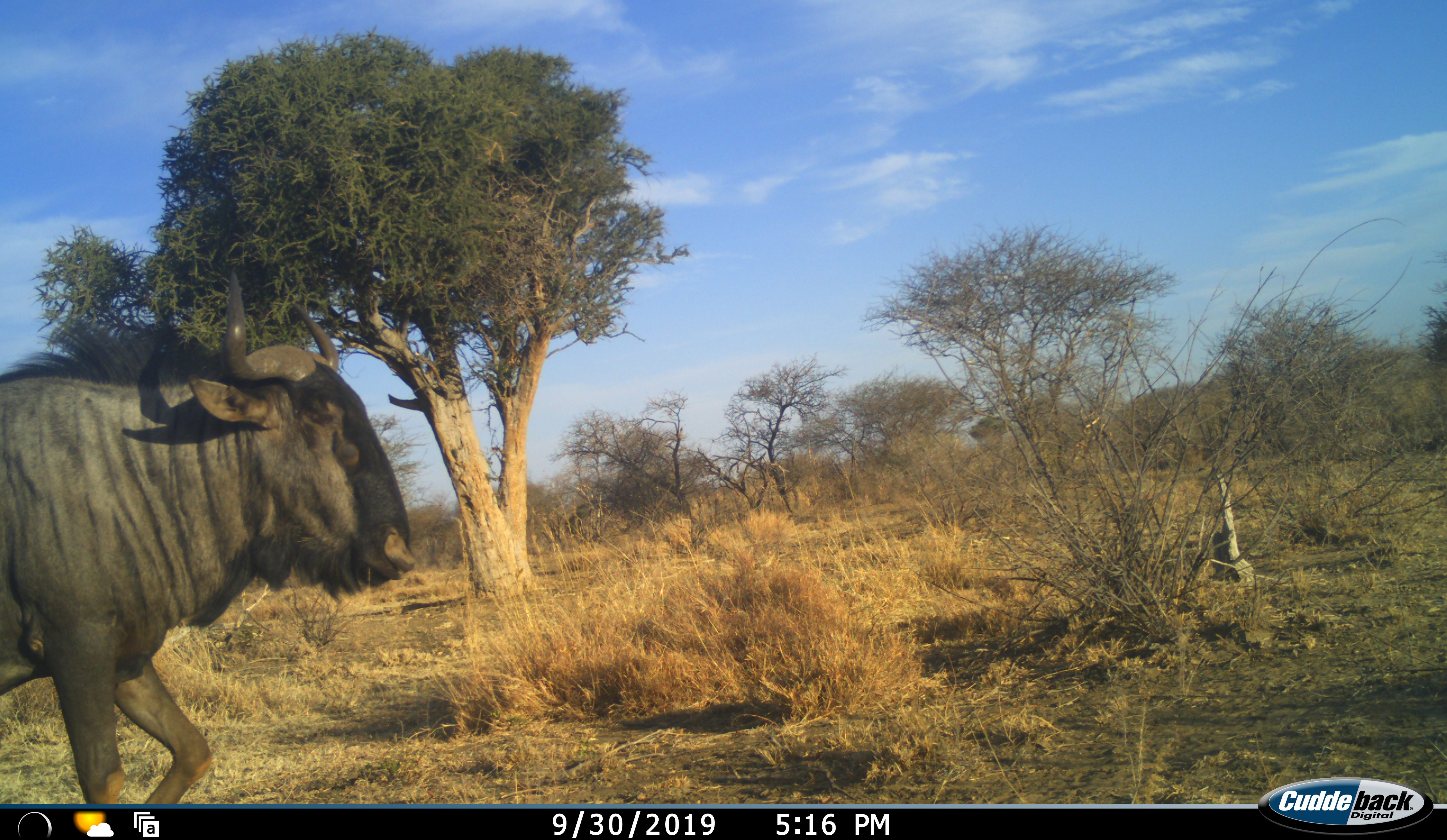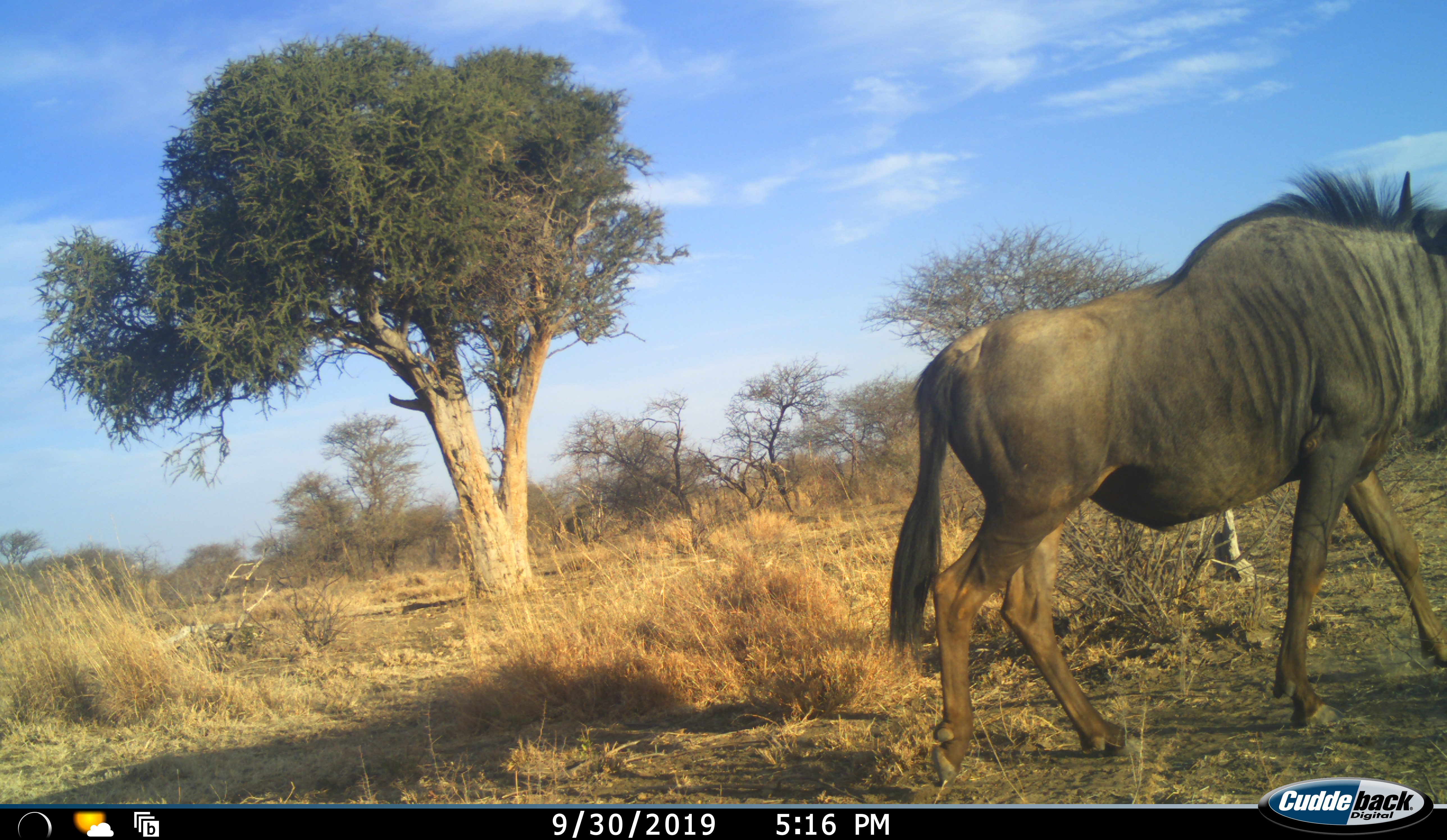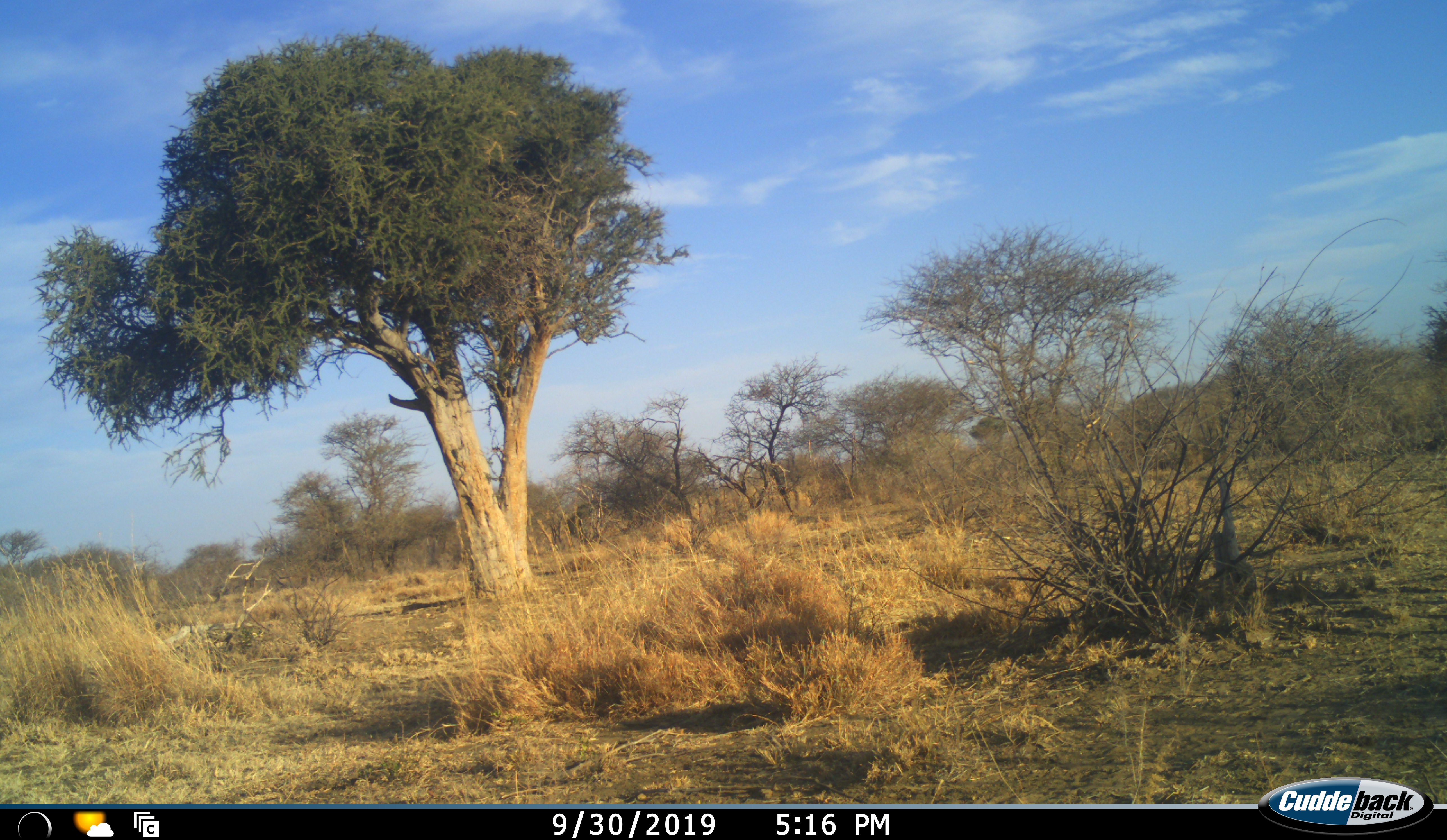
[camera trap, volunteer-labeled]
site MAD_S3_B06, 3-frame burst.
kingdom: Animalia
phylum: Chordata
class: Mammalia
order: Artiodactyla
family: Bovidae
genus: Connochaetes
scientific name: Connochaetes taurinus taurinus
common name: blue wildebeest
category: wildebeestblue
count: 1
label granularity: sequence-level